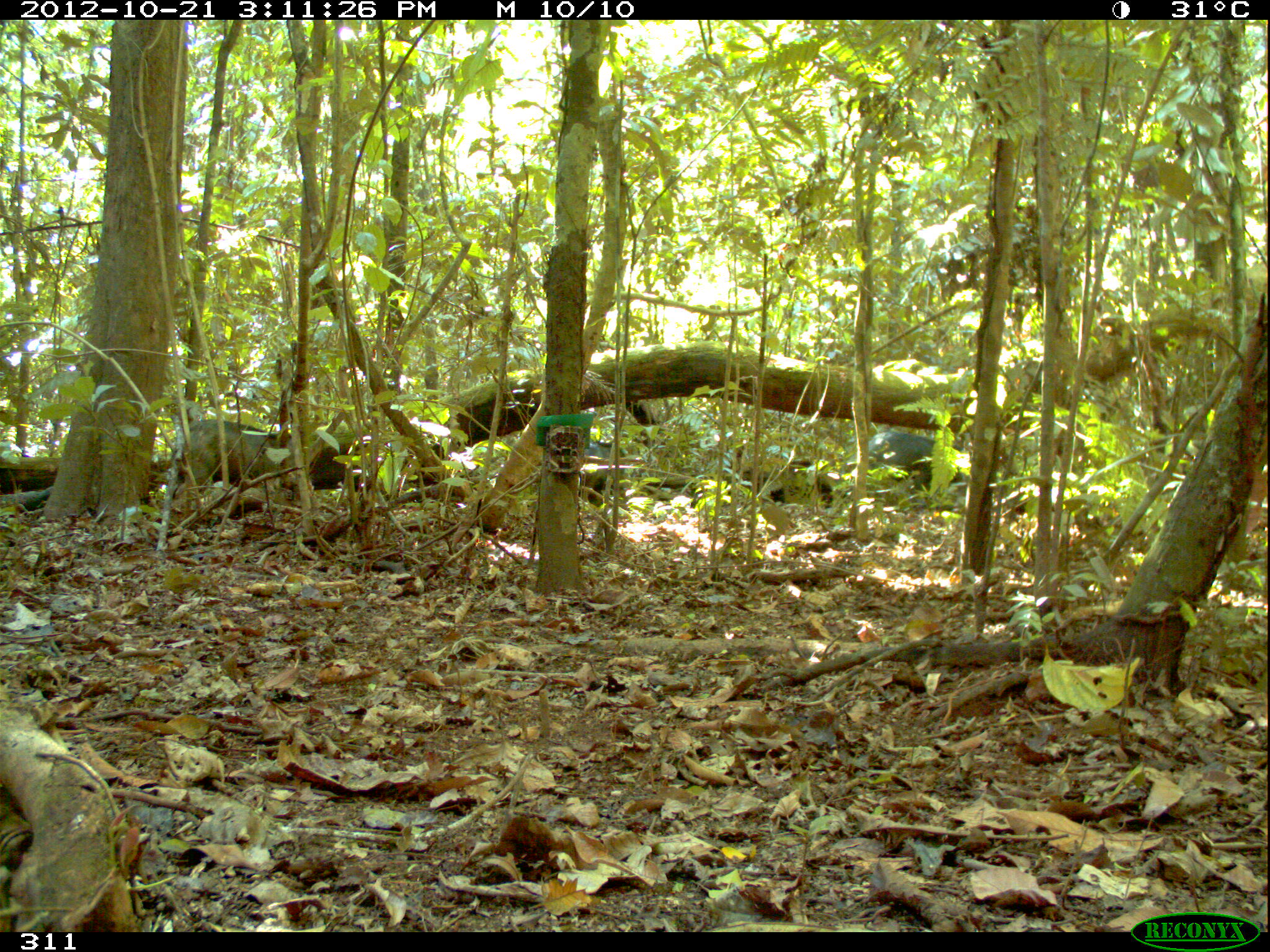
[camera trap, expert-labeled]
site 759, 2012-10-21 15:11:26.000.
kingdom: Animalia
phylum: Chordata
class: Mammalia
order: Artiodactyla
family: Tayassuidae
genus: Tayassu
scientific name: Tayassu pecari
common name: white-lipped peccary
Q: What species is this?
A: Tayassu pecari (white-lipped peccary).